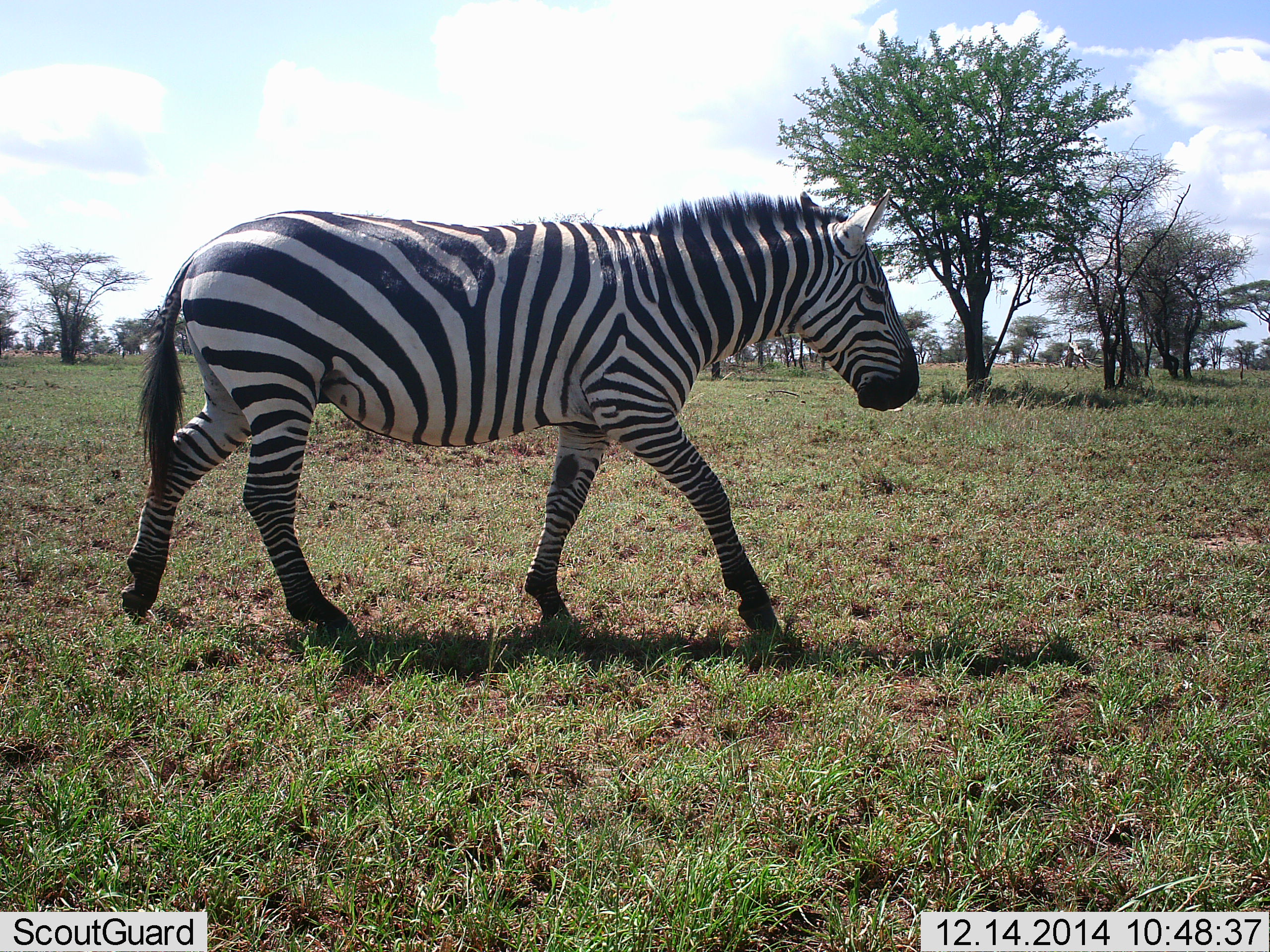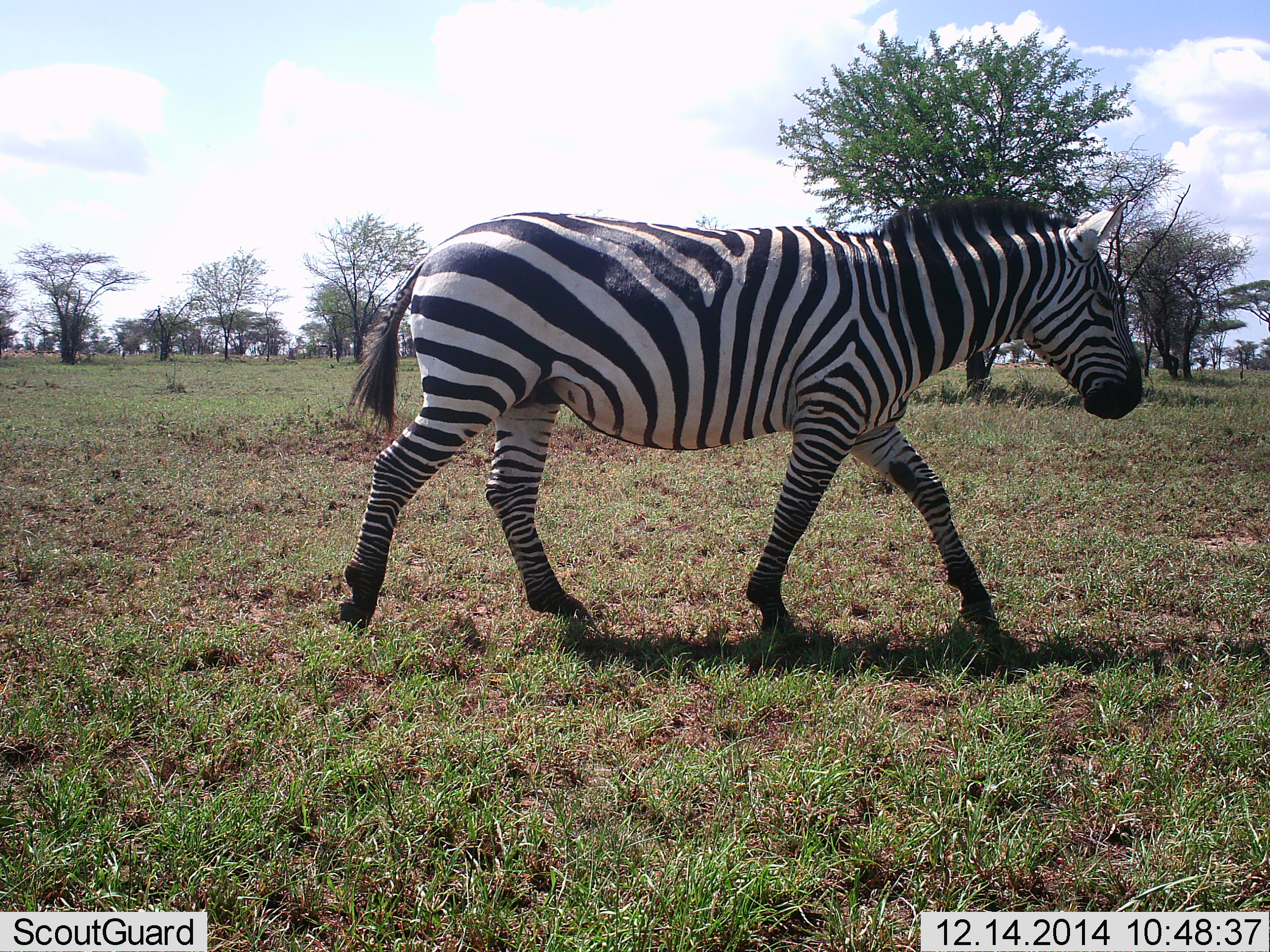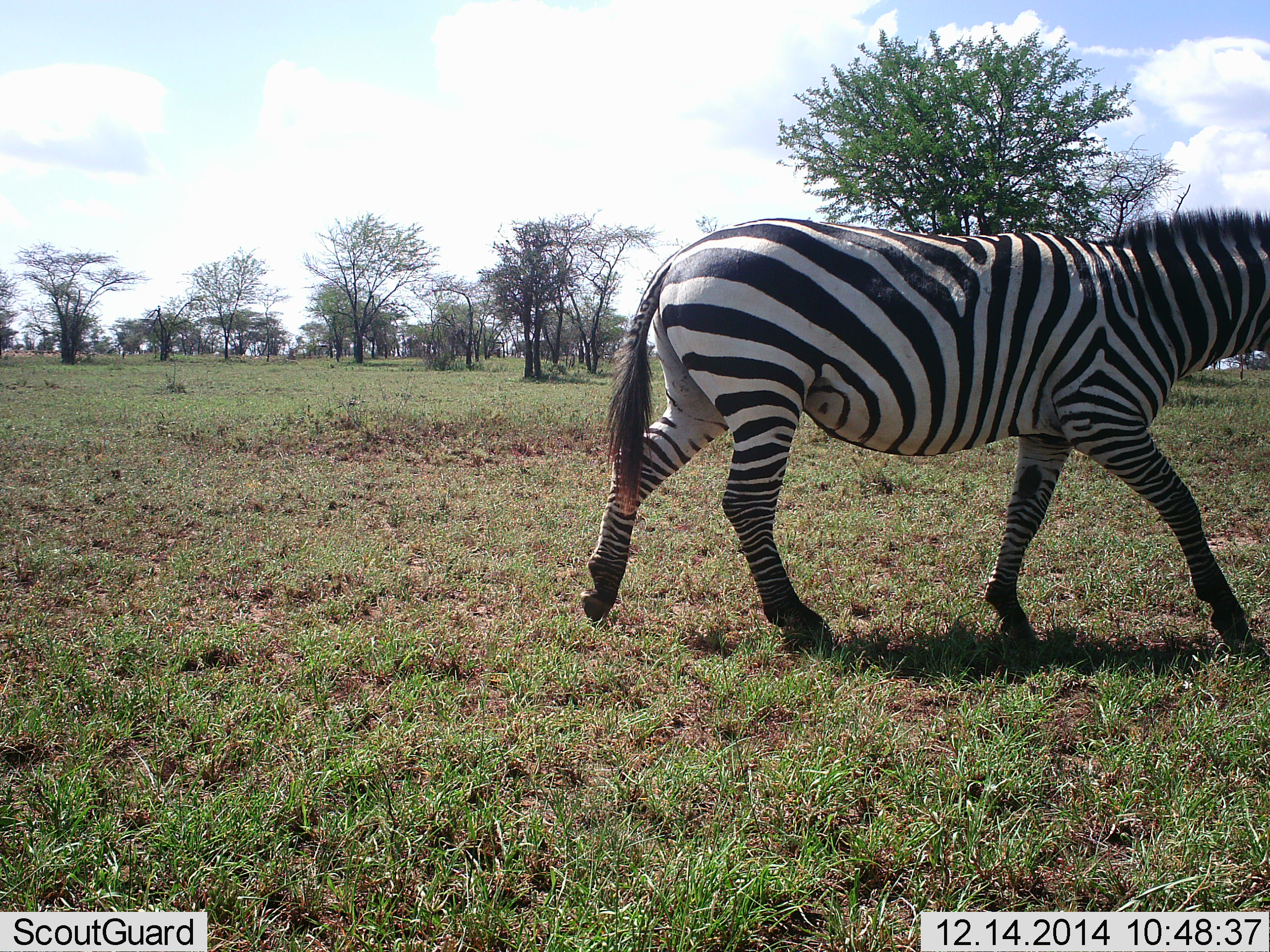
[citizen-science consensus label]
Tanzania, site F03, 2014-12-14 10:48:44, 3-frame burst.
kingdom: Animalia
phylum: Chordata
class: Mammalia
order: Perissodactyla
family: Equidae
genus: Equus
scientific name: Equus quagga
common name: plains zebra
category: zebra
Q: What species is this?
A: Zebra (plains zebra) (Equus quagga).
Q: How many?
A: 1.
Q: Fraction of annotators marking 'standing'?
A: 30%.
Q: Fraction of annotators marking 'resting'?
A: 0%.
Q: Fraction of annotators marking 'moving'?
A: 80%.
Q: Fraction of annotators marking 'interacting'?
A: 0%.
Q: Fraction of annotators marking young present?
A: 0%.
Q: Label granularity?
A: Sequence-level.